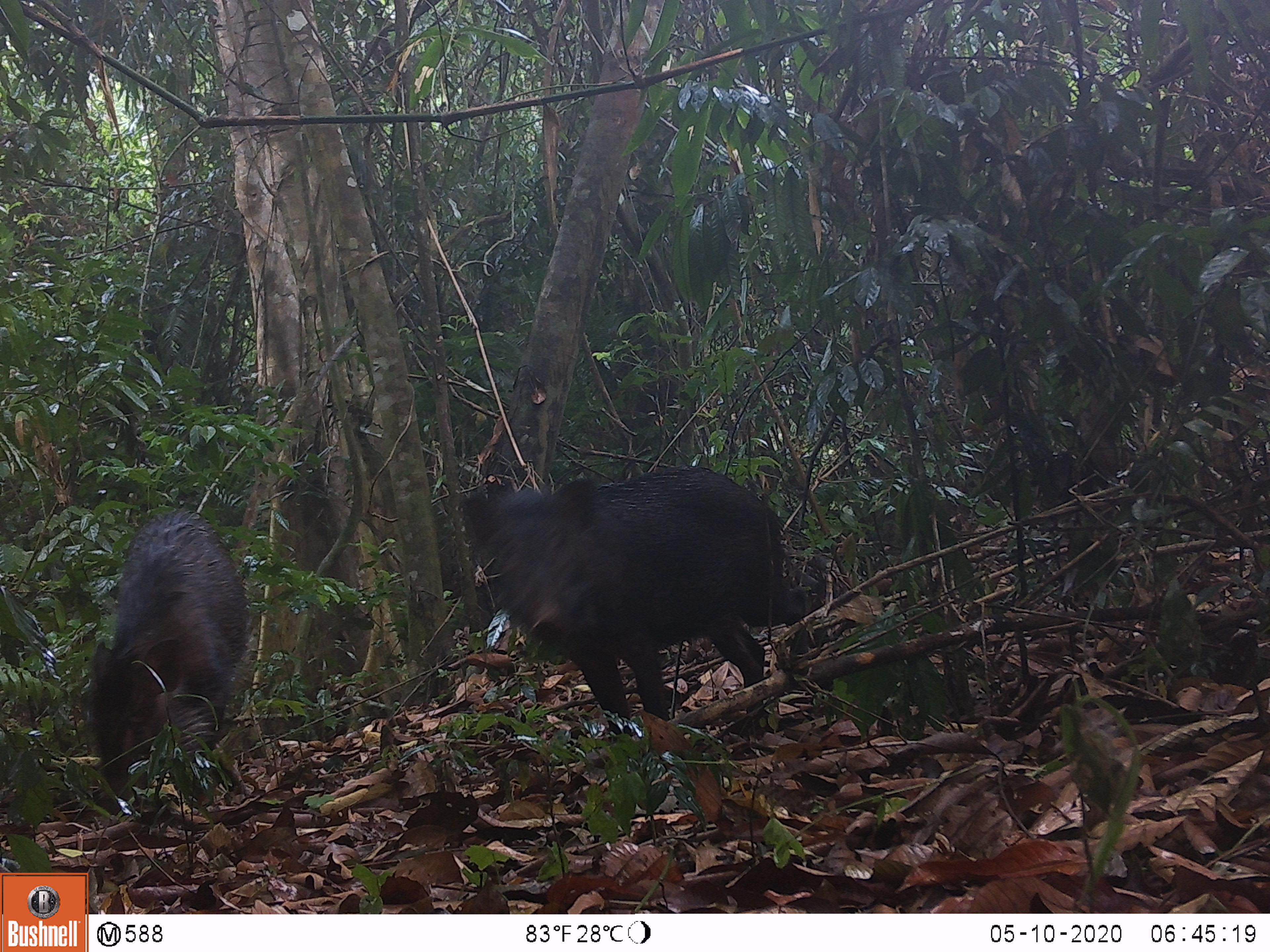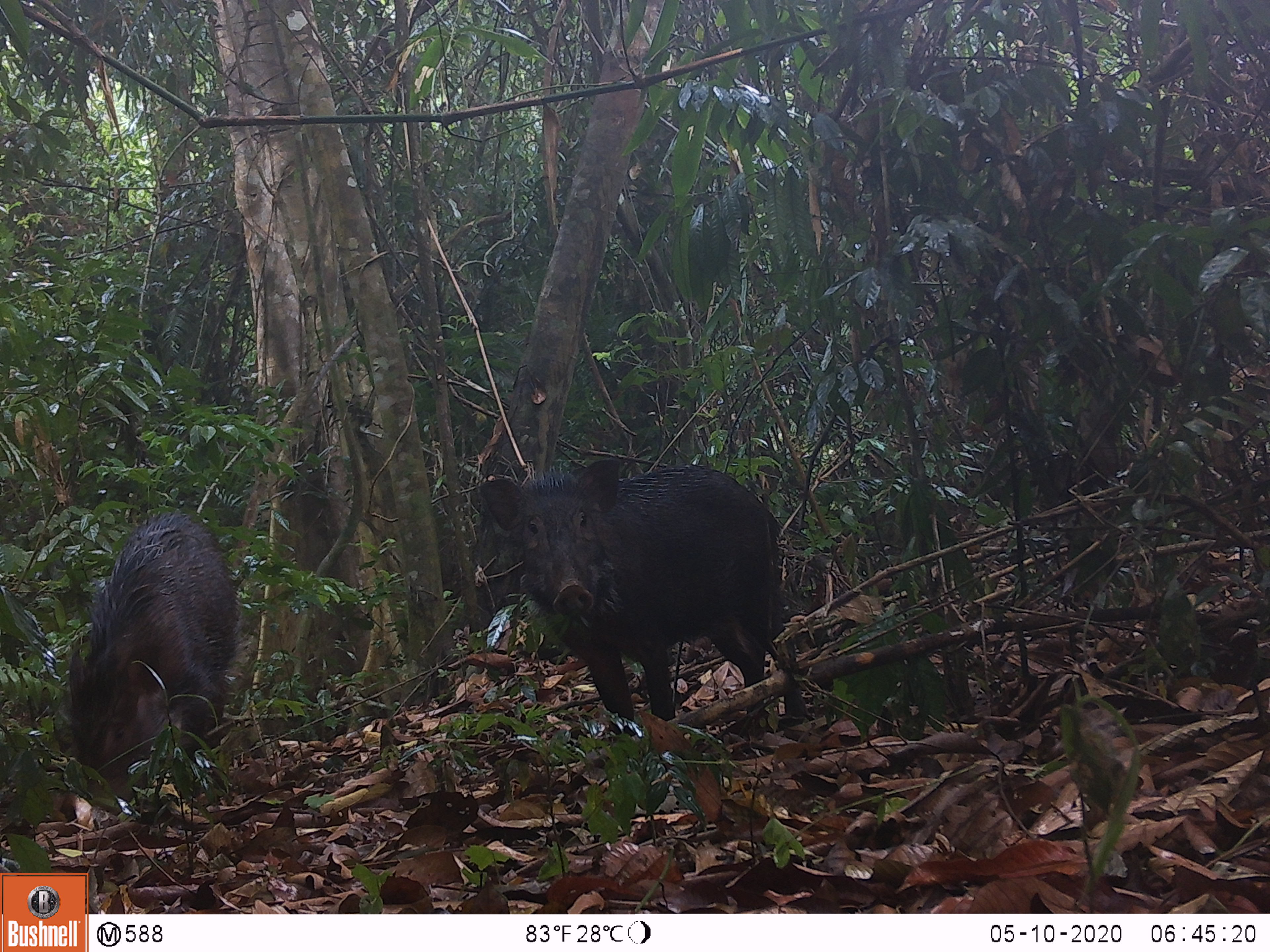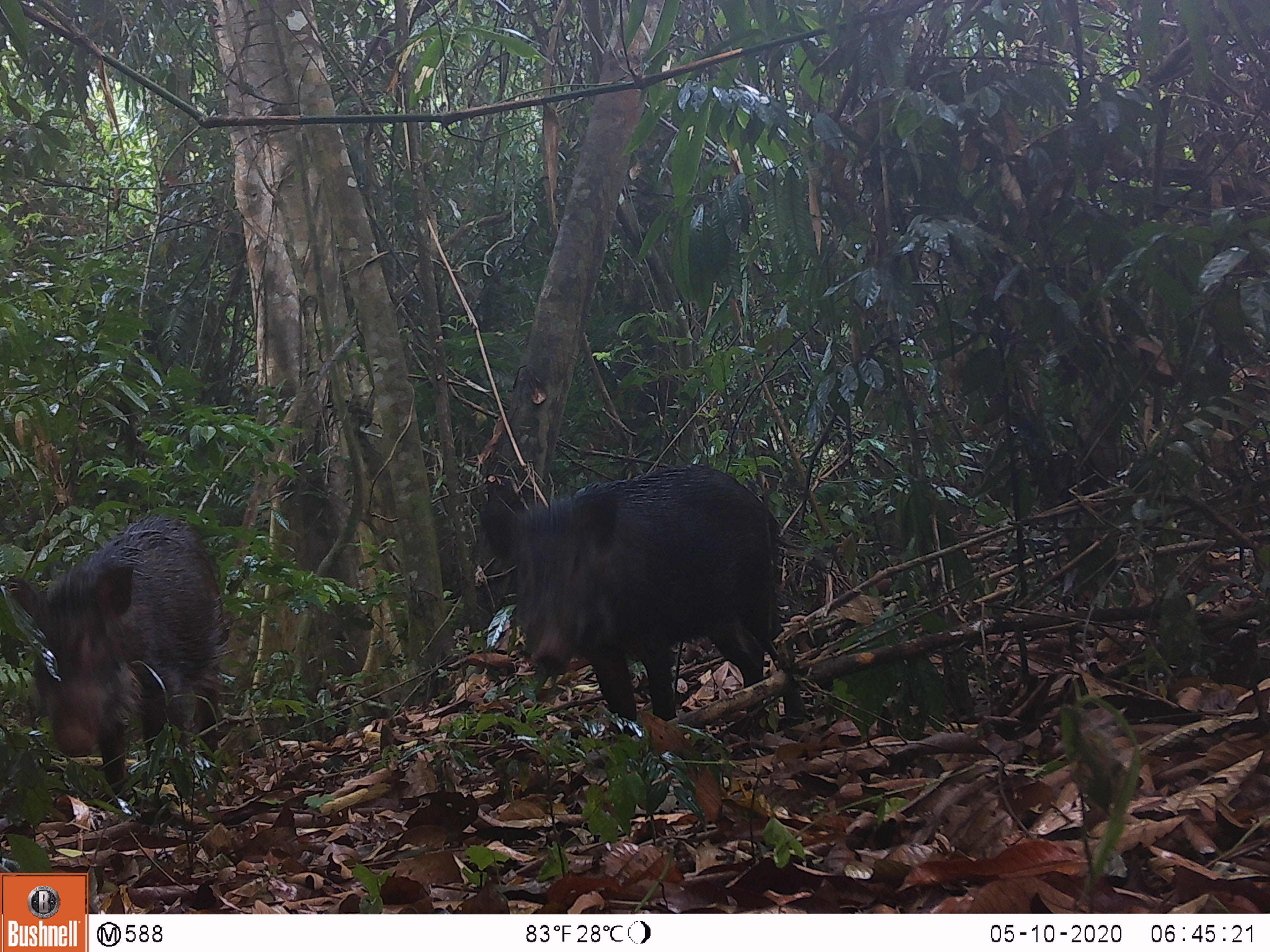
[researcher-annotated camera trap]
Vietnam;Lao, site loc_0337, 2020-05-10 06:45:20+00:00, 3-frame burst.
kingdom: Animalia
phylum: Chordata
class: Mammalia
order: Artiodactyla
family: Suidae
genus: Sus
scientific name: Sus scrofa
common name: eurasian wild pig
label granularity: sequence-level